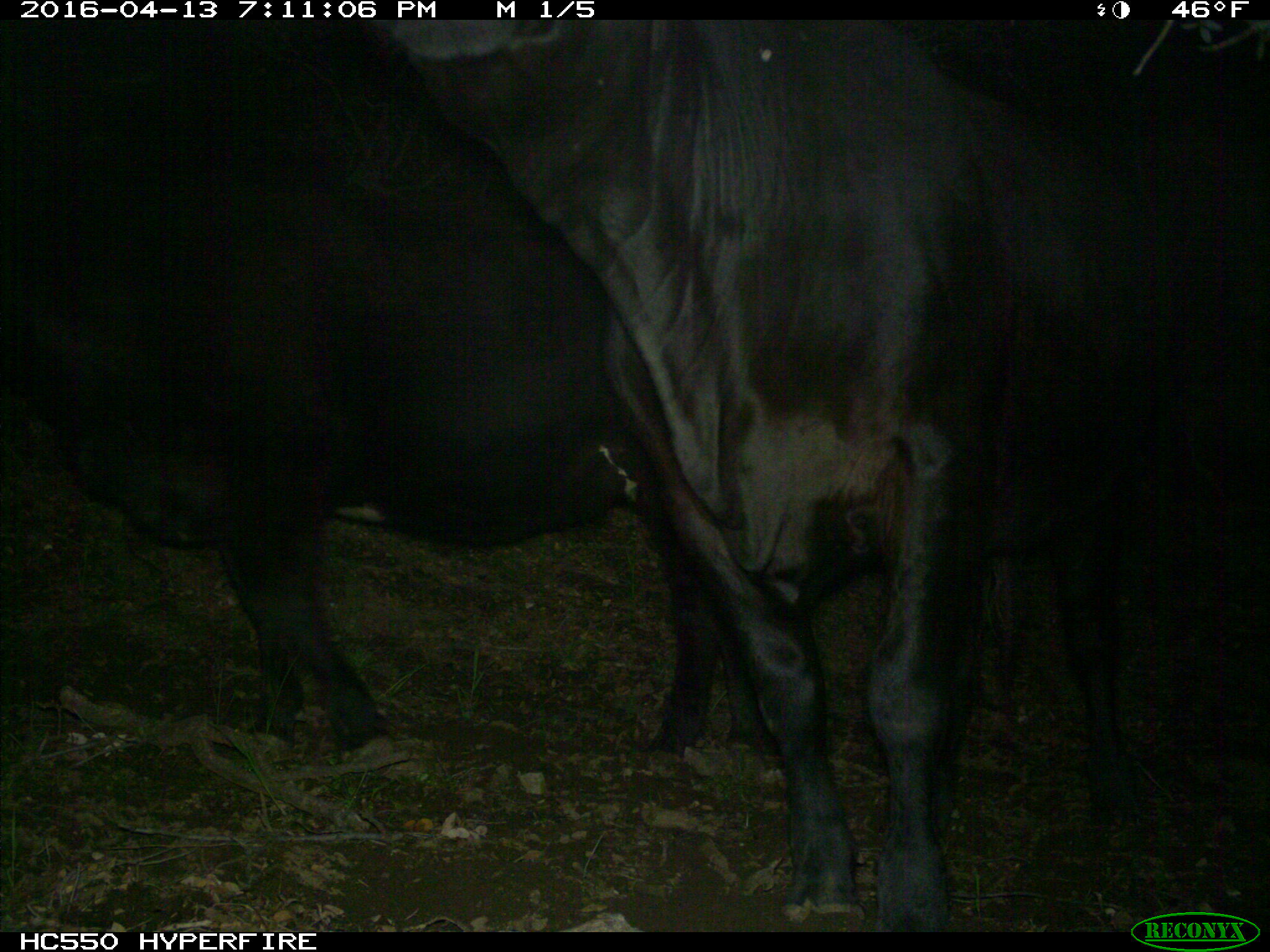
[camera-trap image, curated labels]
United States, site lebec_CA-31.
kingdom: Animalia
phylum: Chordata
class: Mammalia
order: Artiodactyla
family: Bovidae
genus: Bos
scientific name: Bos taurus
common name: domestic cow